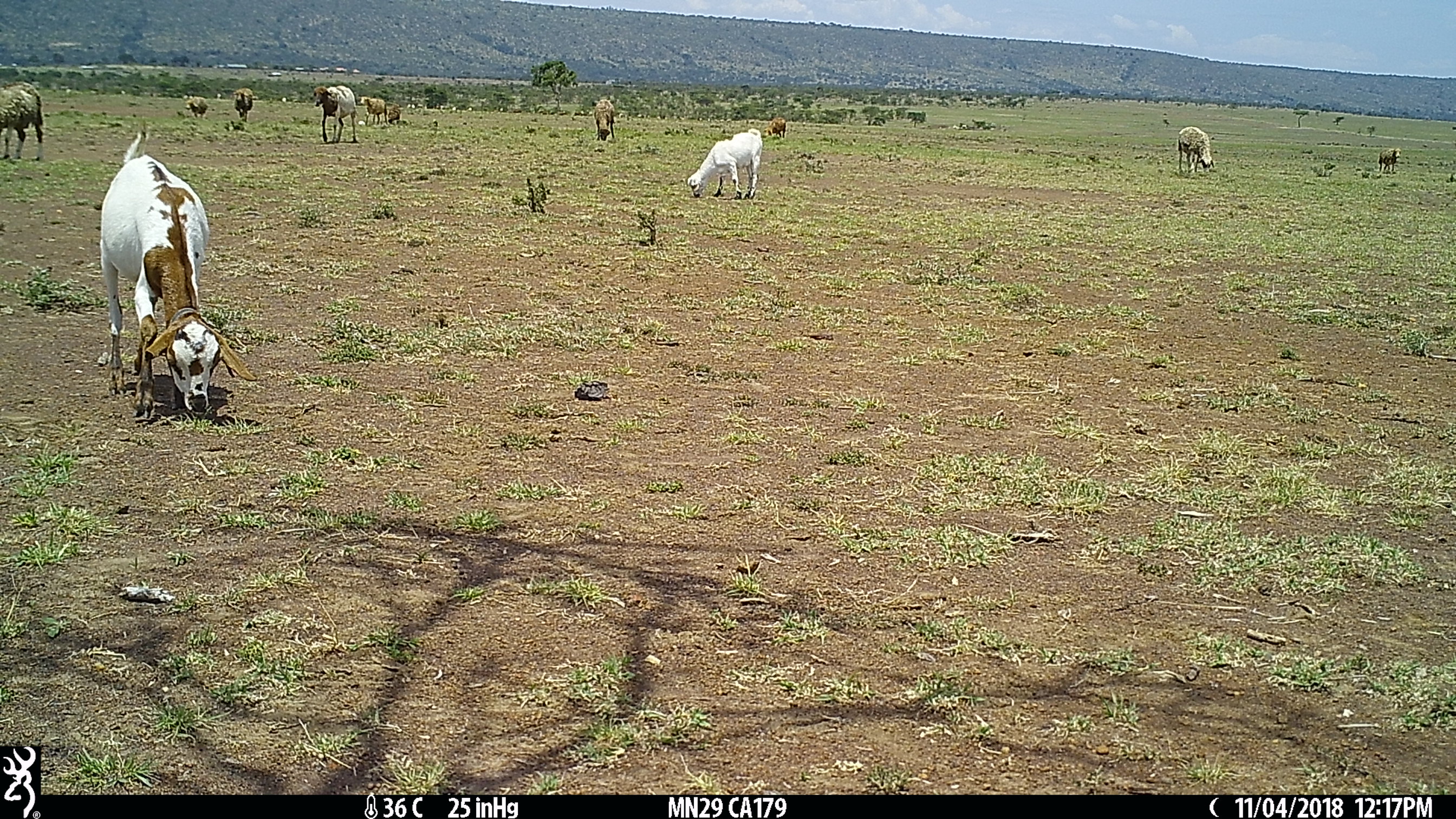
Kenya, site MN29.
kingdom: Animalia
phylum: Chordata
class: Mammalia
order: Artiodactyla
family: Bovidae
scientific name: Bovidae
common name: sheep or goat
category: shoat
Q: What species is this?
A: Shoat (sheep or goat) (Bovidae).